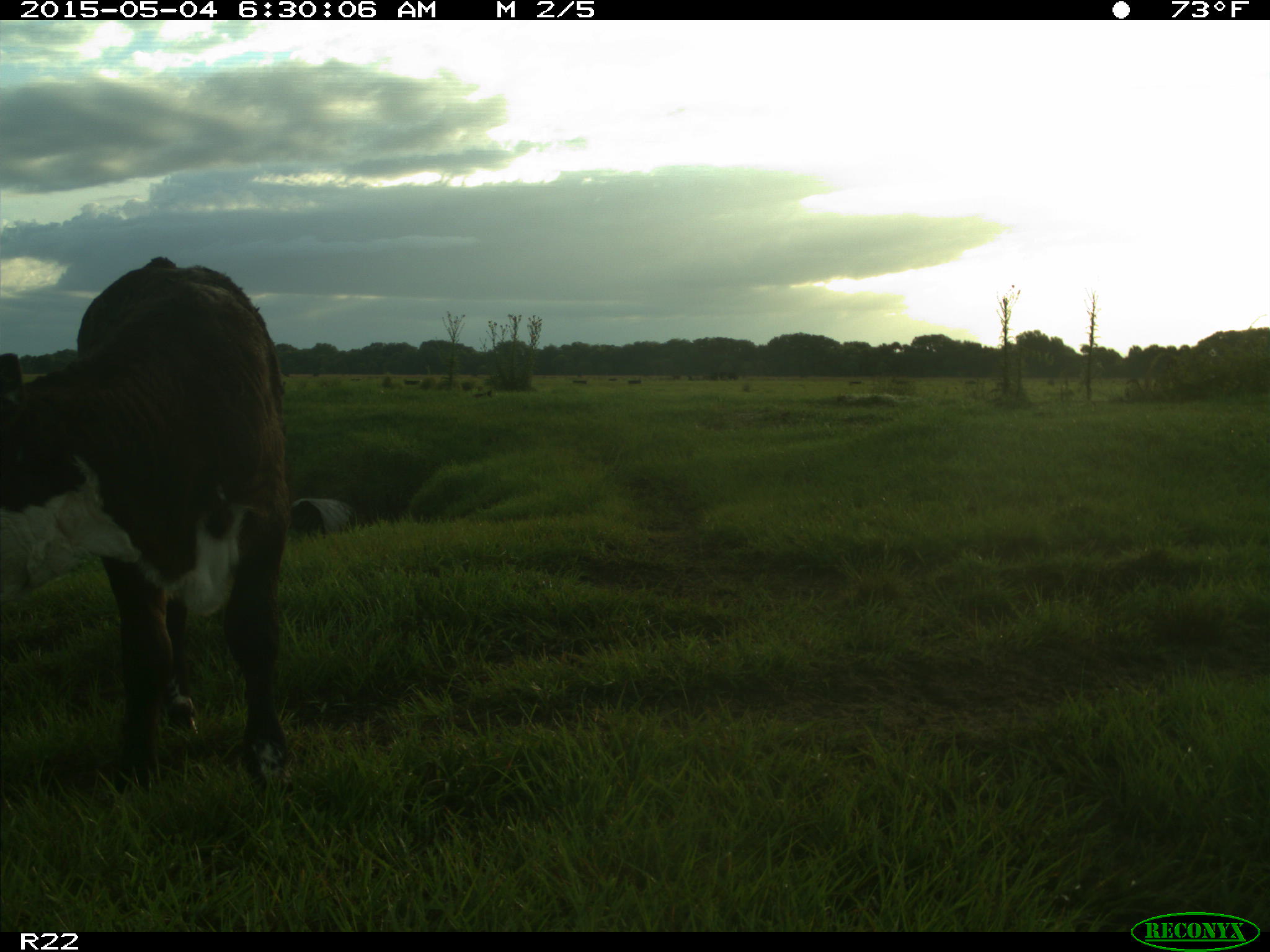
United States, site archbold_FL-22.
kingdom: Animalia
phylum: Chordata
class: Mammalia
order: Artiodactyla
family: Bovidae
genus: Bos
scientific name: Bos taurus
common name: domestic cow